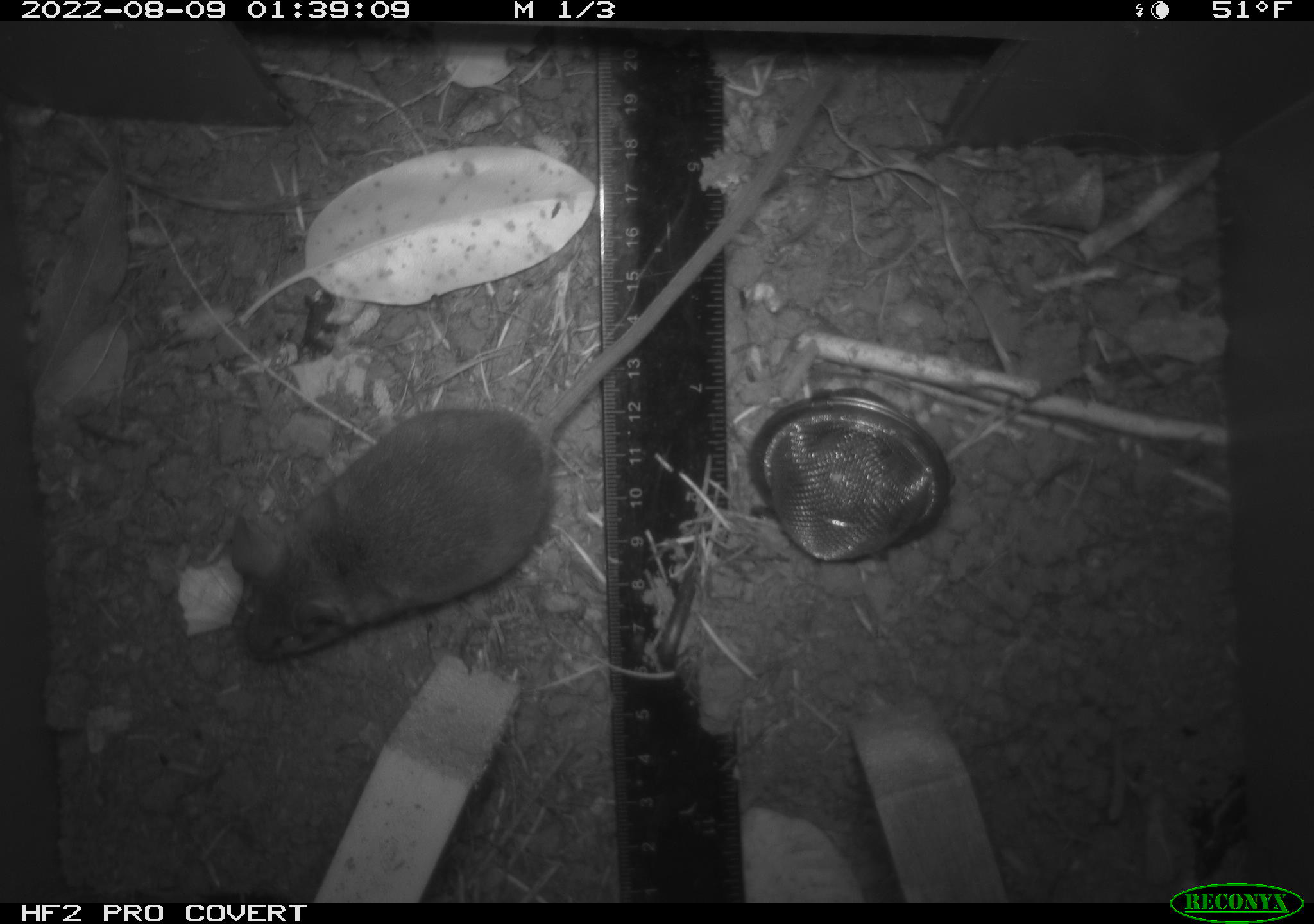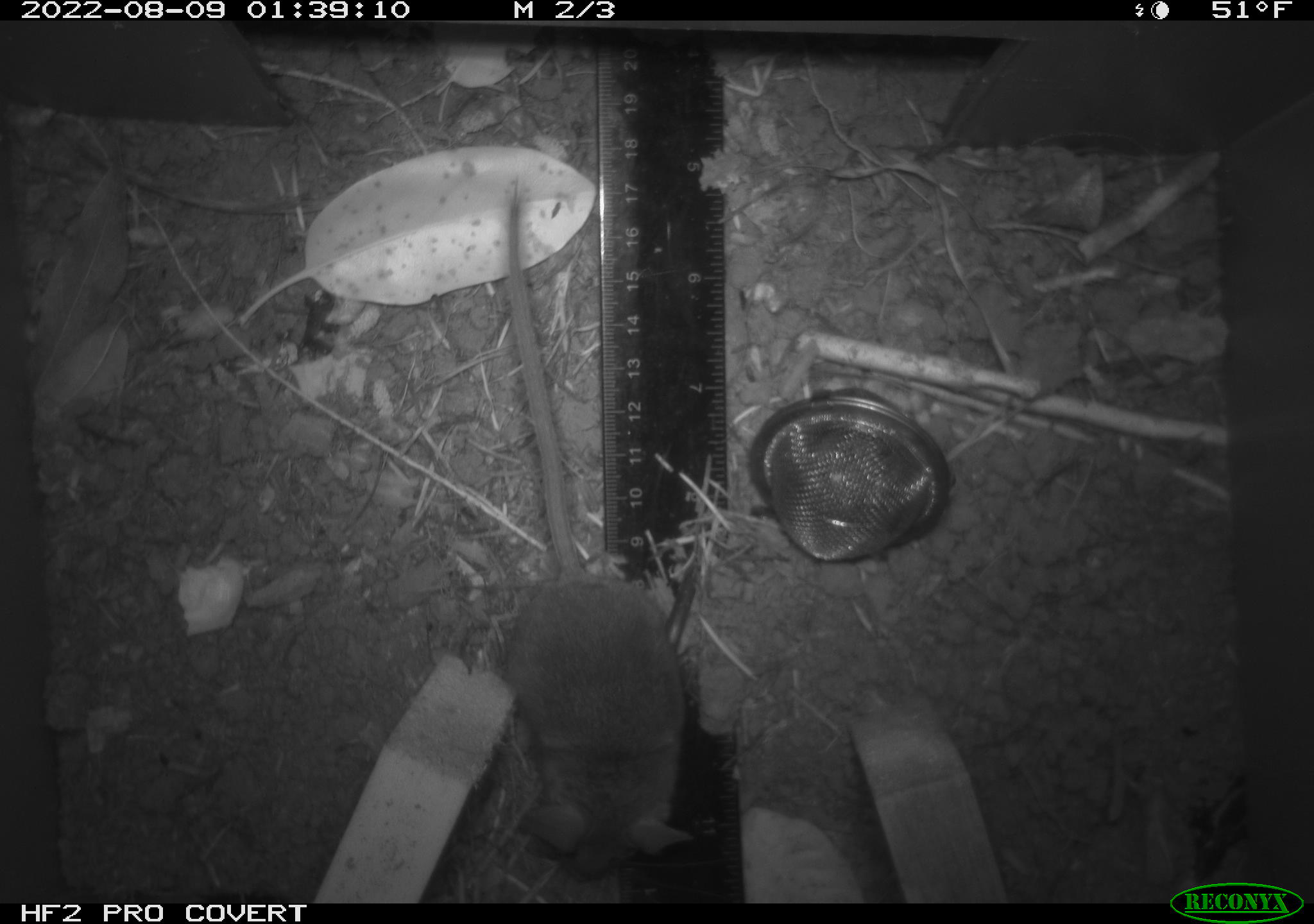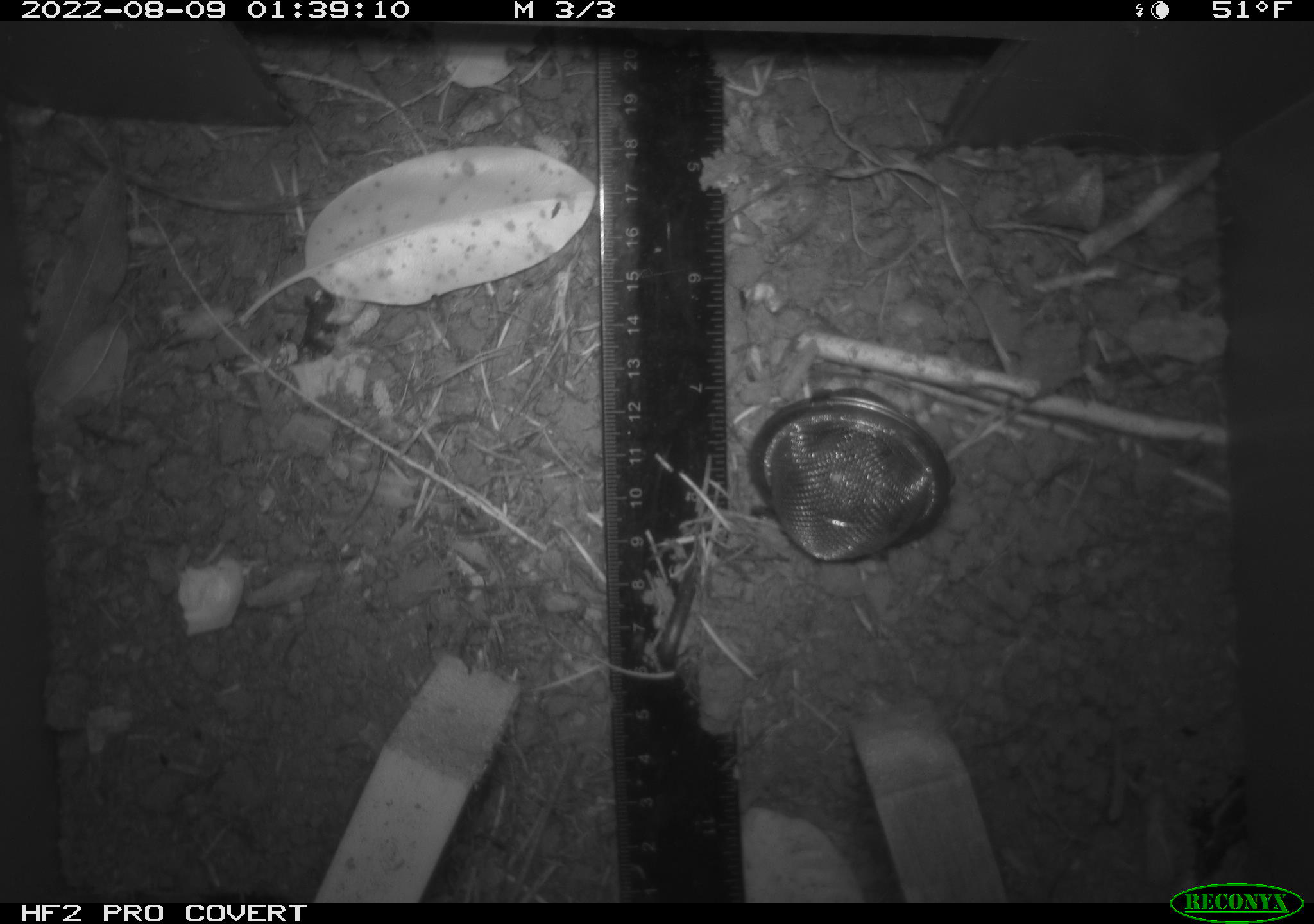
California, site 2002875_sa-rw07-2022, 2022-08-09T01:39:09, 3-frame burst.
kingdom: Animalia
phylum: Chordata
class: Mammalia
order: Rodentia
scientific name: Rodentia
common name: mouse species